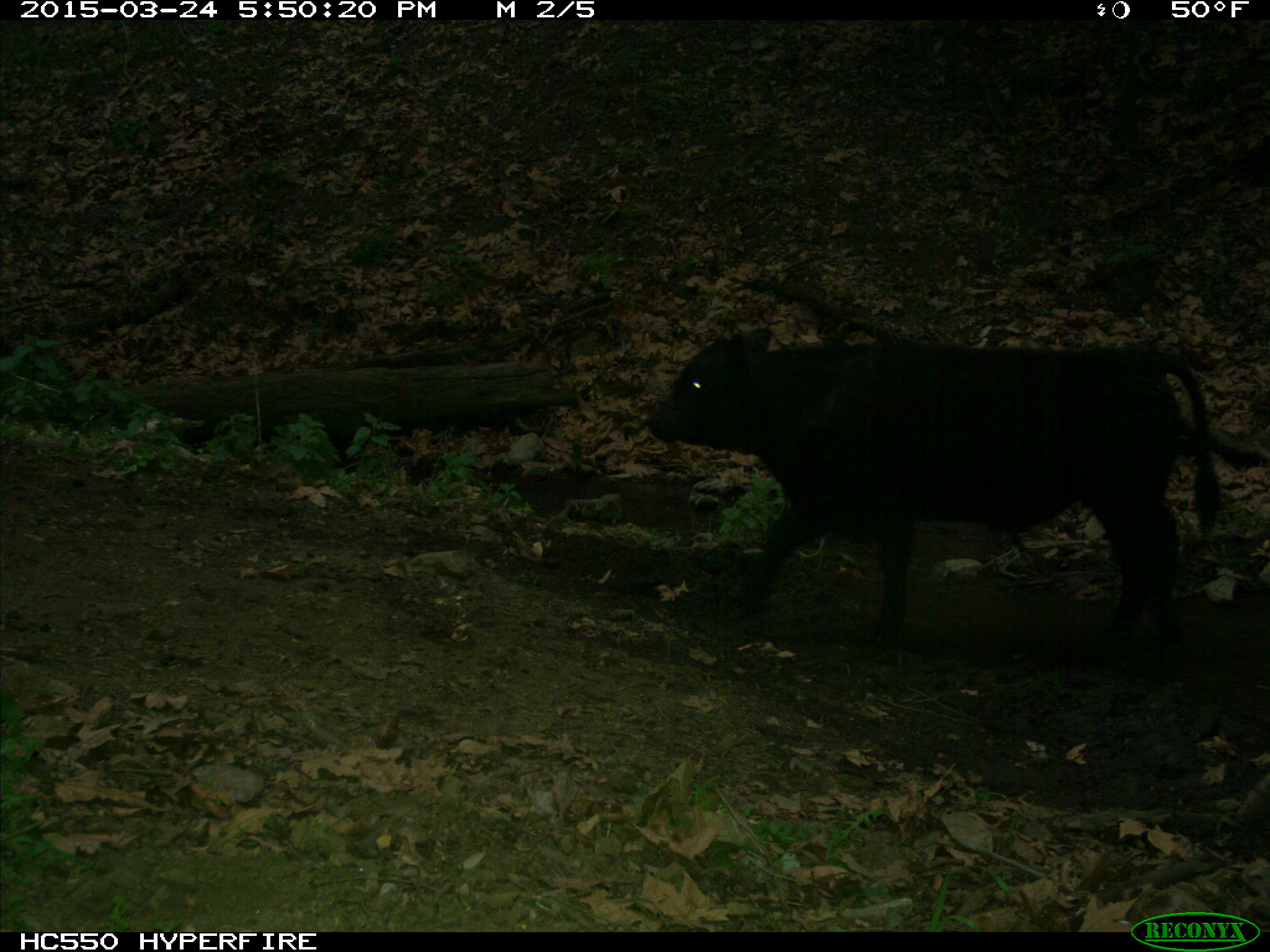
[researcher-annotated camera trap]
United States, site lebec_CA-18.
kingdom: Animalia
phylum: Chordata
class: Mammalia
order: Artiodactyla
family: Bovidae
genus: Bos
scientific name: Bos taurus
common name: domestic cow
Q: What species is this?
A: Bos taurus (domestic cow).